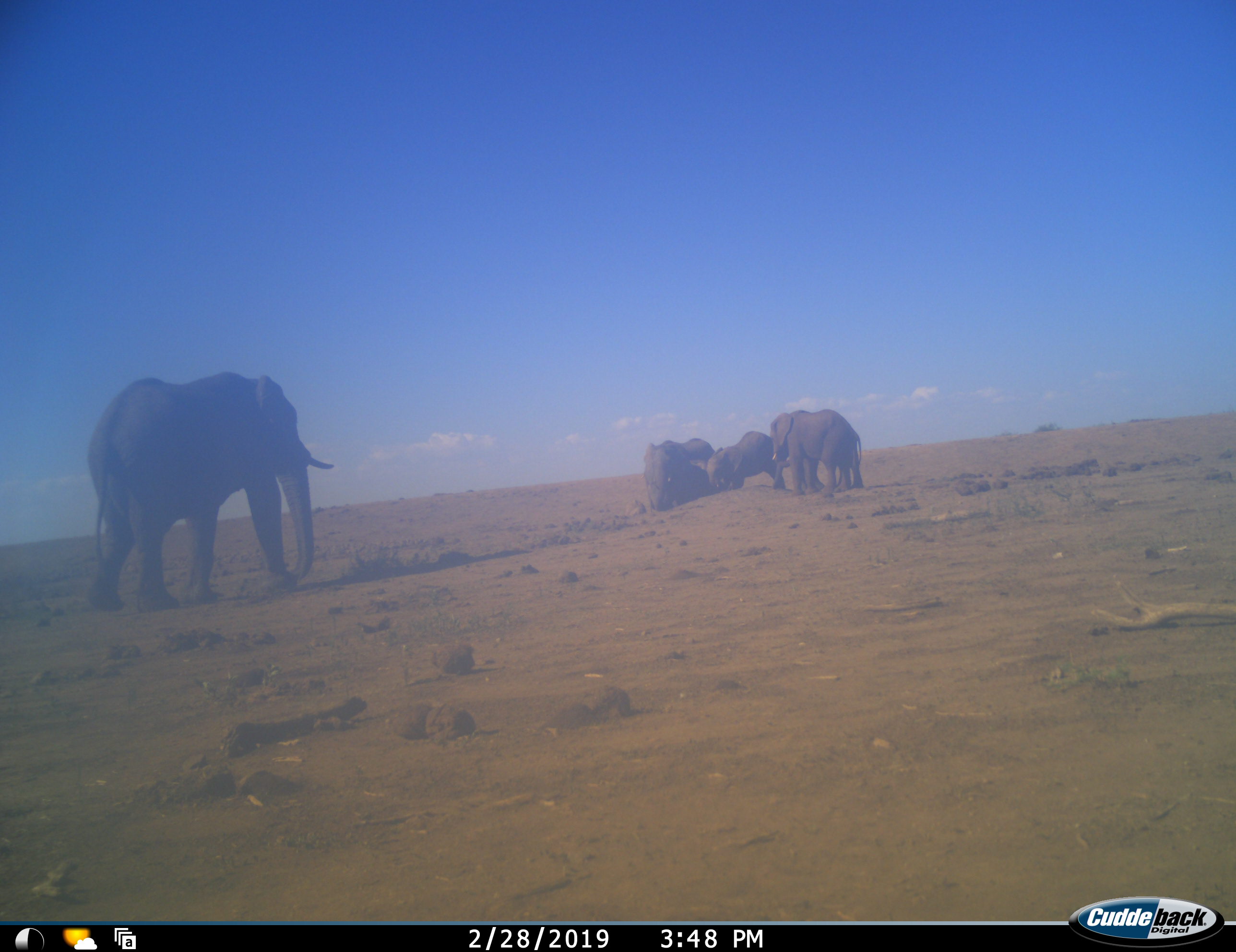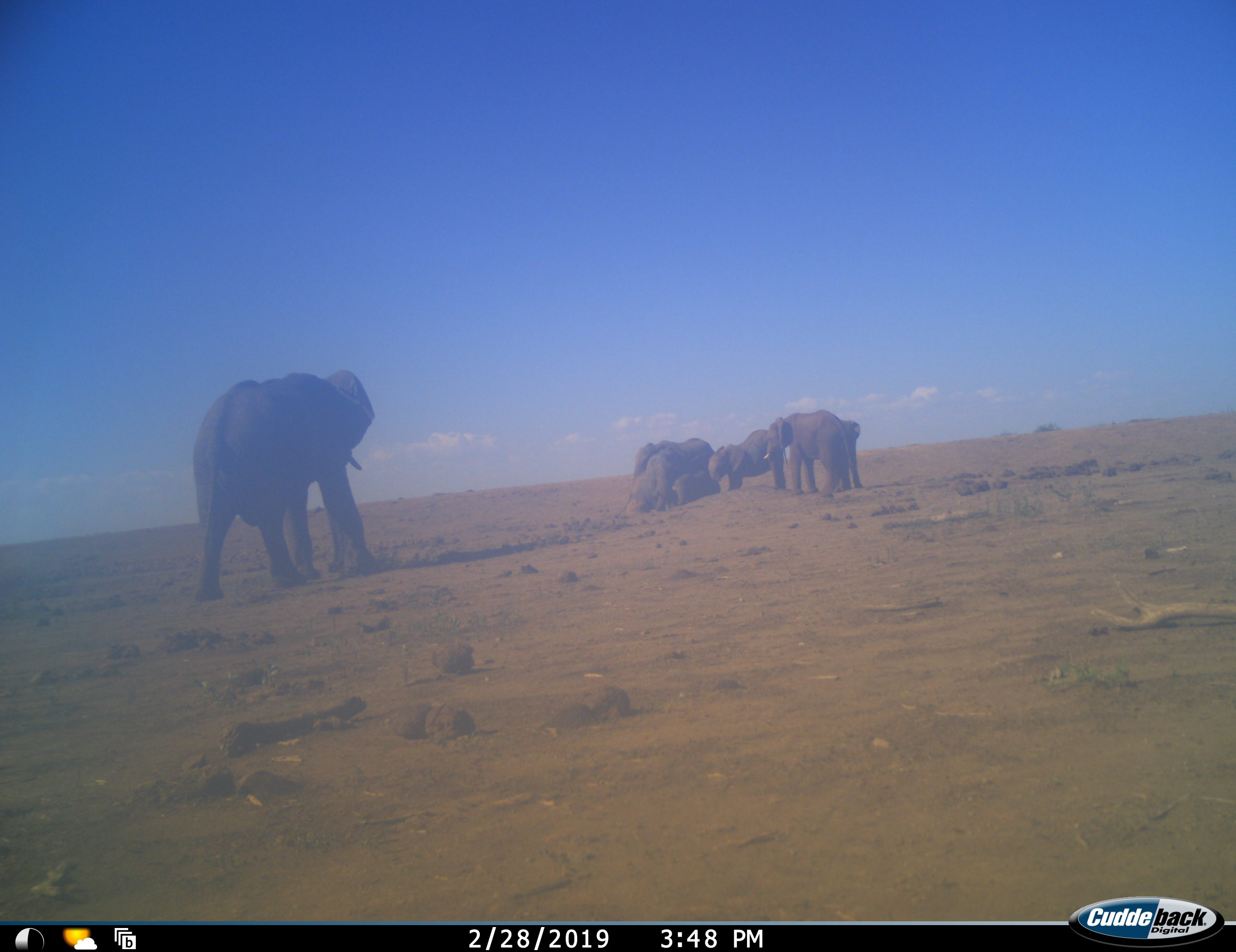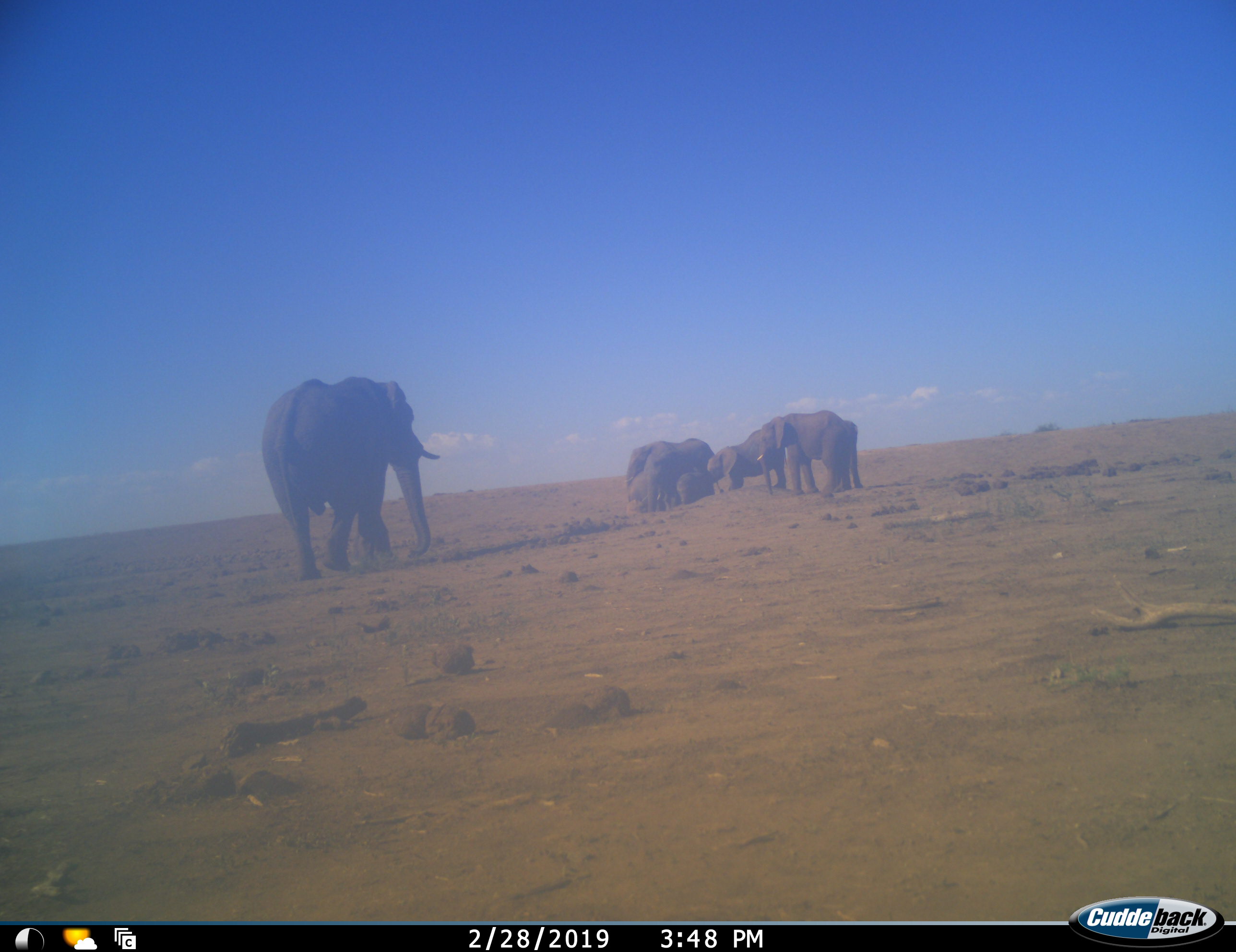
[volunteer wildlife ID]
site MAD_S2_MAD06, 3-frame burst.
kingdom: Animalia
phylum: Chordata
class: Mammalia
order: Proboscidea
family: Elephantidae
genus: Loxodonta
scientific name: Loxodonta africana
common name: african bush elephant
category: elephant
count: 6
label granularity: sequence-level